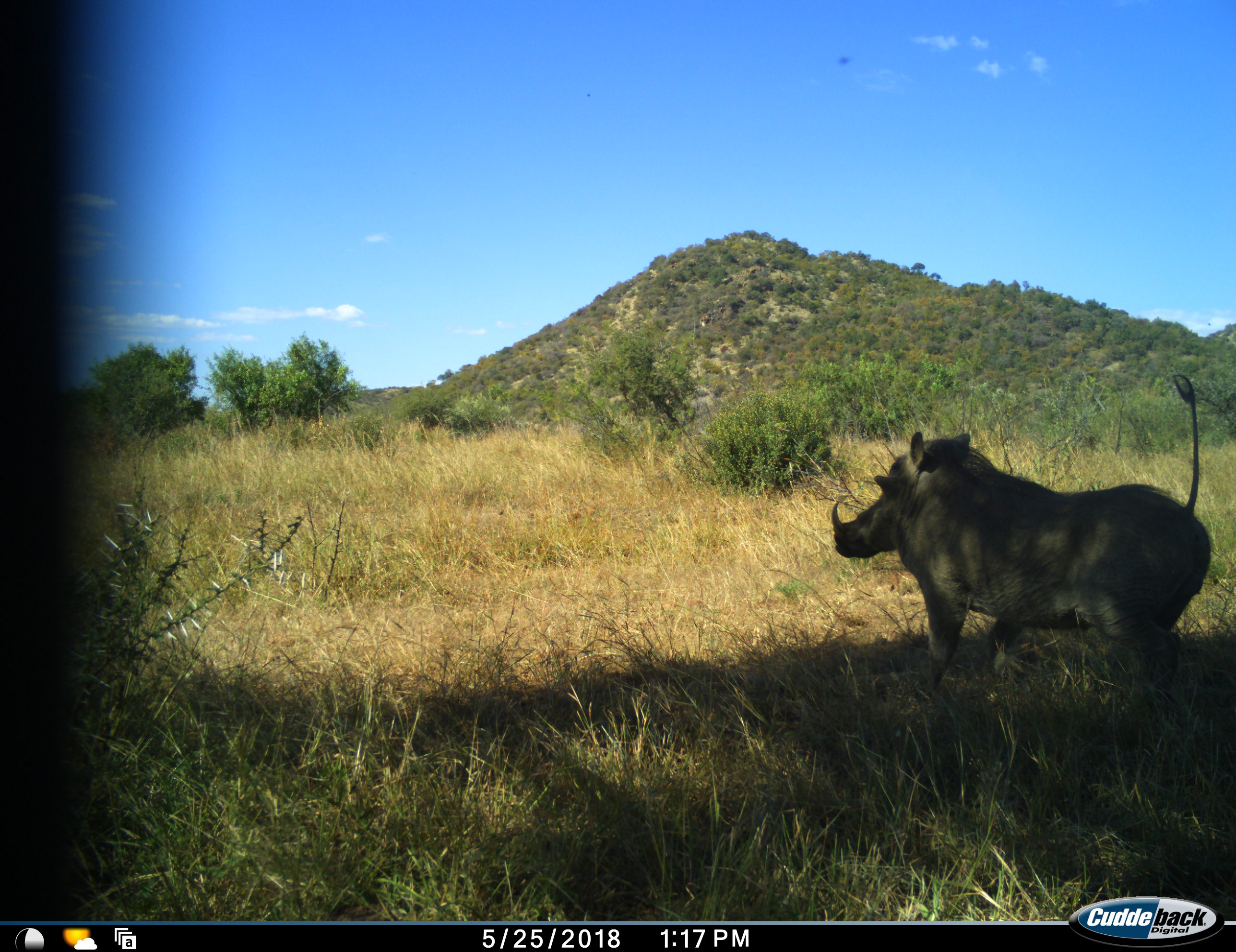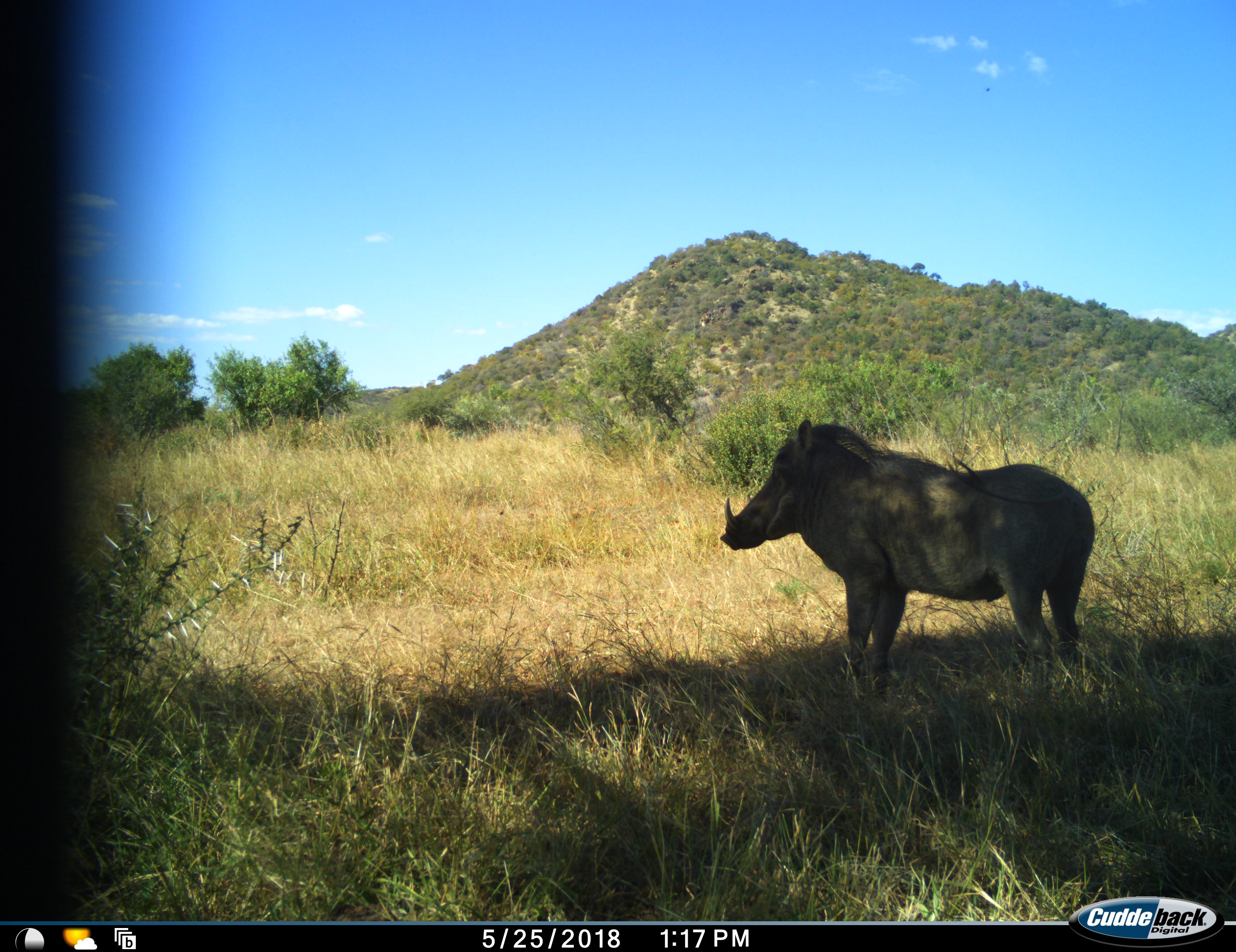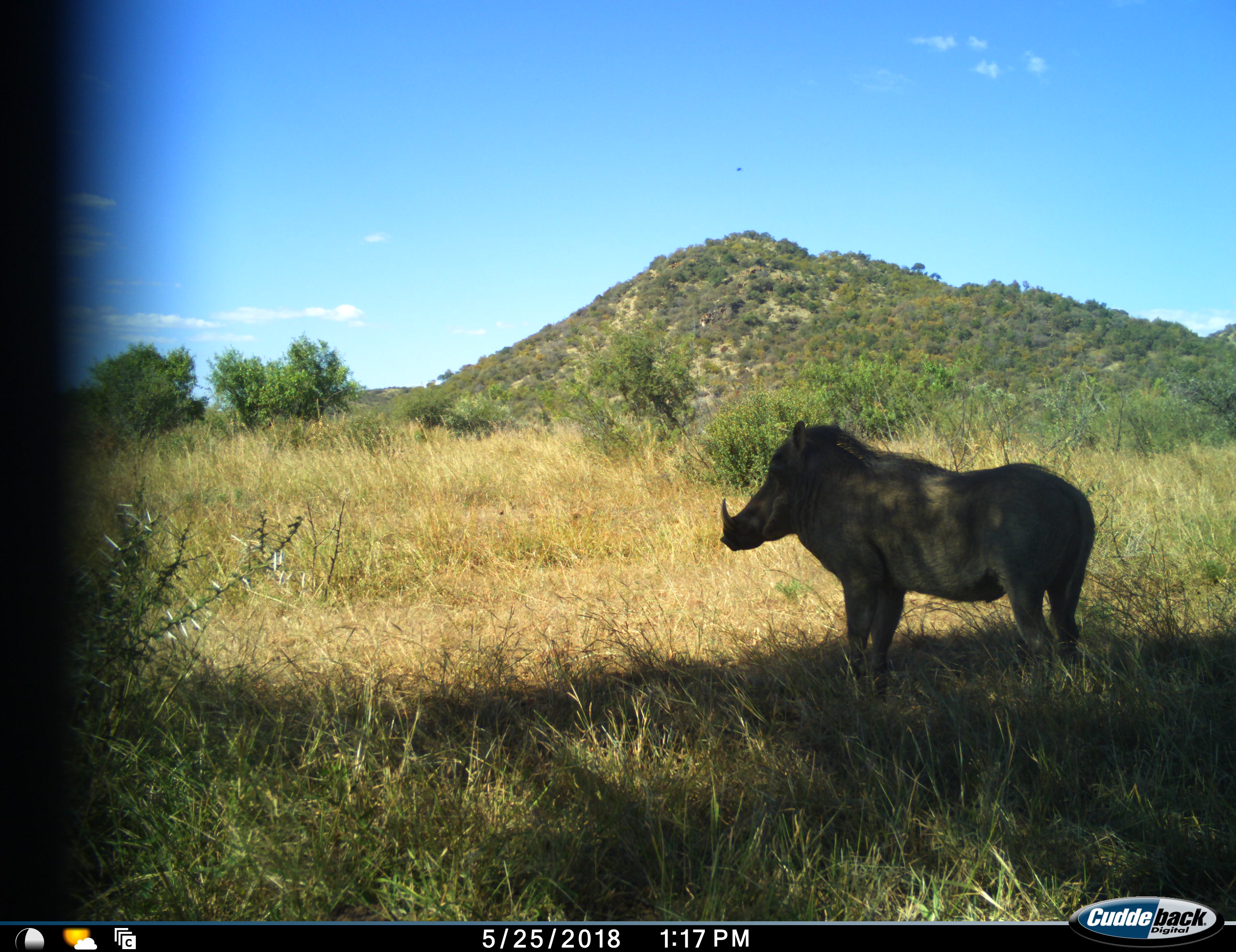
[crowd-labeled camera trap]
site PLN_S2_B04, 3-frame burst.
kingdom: Animalia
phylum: Chordata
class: Mammalia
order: Artiodactyla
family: Suidae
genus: Phacochoerus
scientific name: Phacochoerus africanus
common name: warthog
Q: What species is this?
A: Warthog (Phacochoerus africanus).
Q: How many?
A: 1.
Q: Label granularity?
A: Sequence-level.